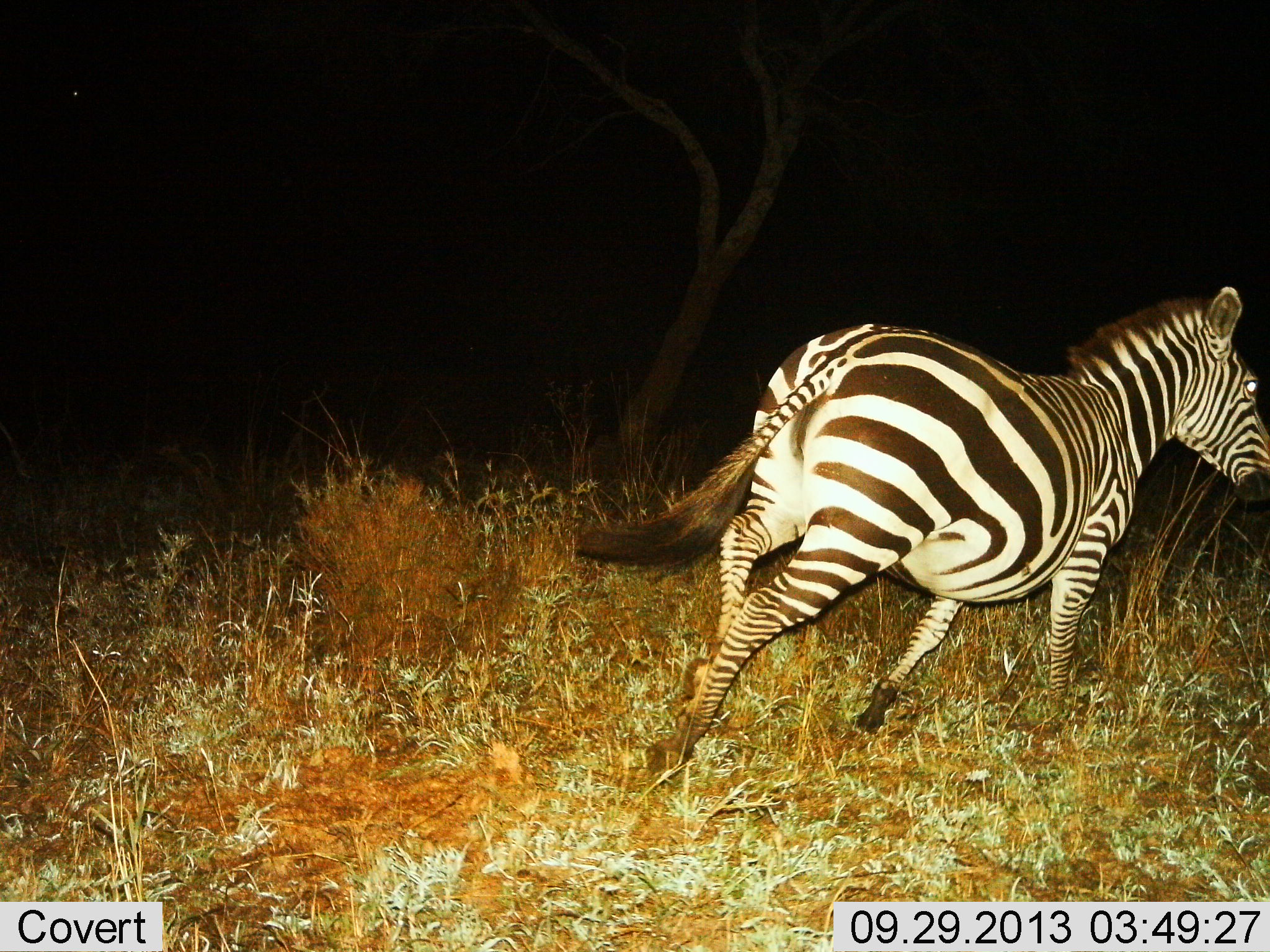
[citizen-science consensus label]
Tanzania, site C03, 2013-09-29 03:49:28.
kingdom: Animalia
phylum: Chordata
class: Mammalia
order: Perissodactyla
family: Equidae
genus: Equus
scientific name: Equus quagga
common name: plains zebra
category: zebra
Zebra (plains zebra) (Equus quagga), count 1. Behavior (volunteer vote fractions): standing 0%, resting 0%, moving 100%, interacting 6%. Young present (vote fraction): 0%. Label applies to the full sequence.